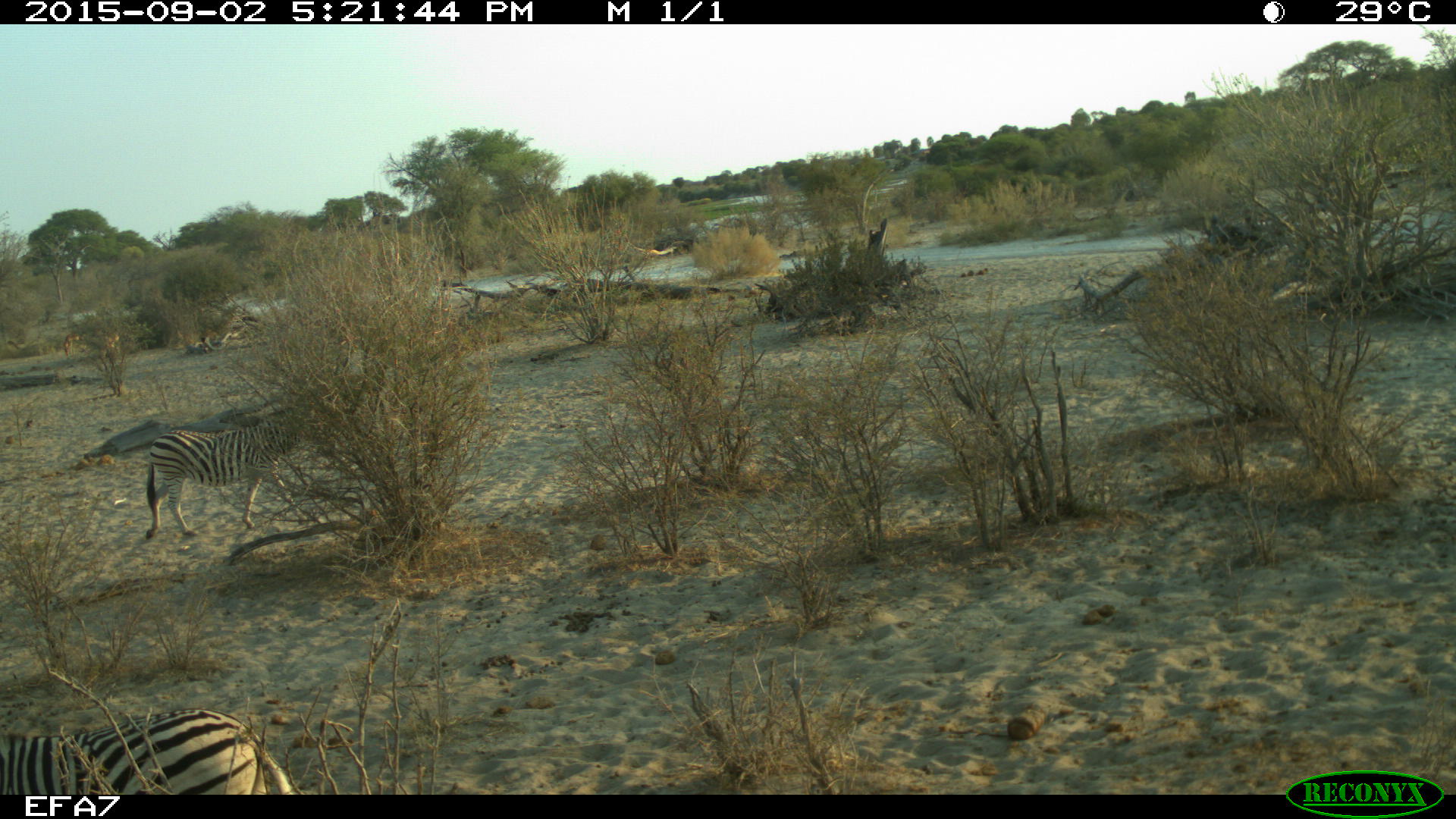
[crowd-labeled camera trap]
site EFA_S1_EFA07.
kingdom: Animalia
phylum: Chordata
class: Mammalia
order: Perissodactyla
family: Equidae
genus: Equus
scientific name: Equus quagga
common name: plains zebra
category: zebraplains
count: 2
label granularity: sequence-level